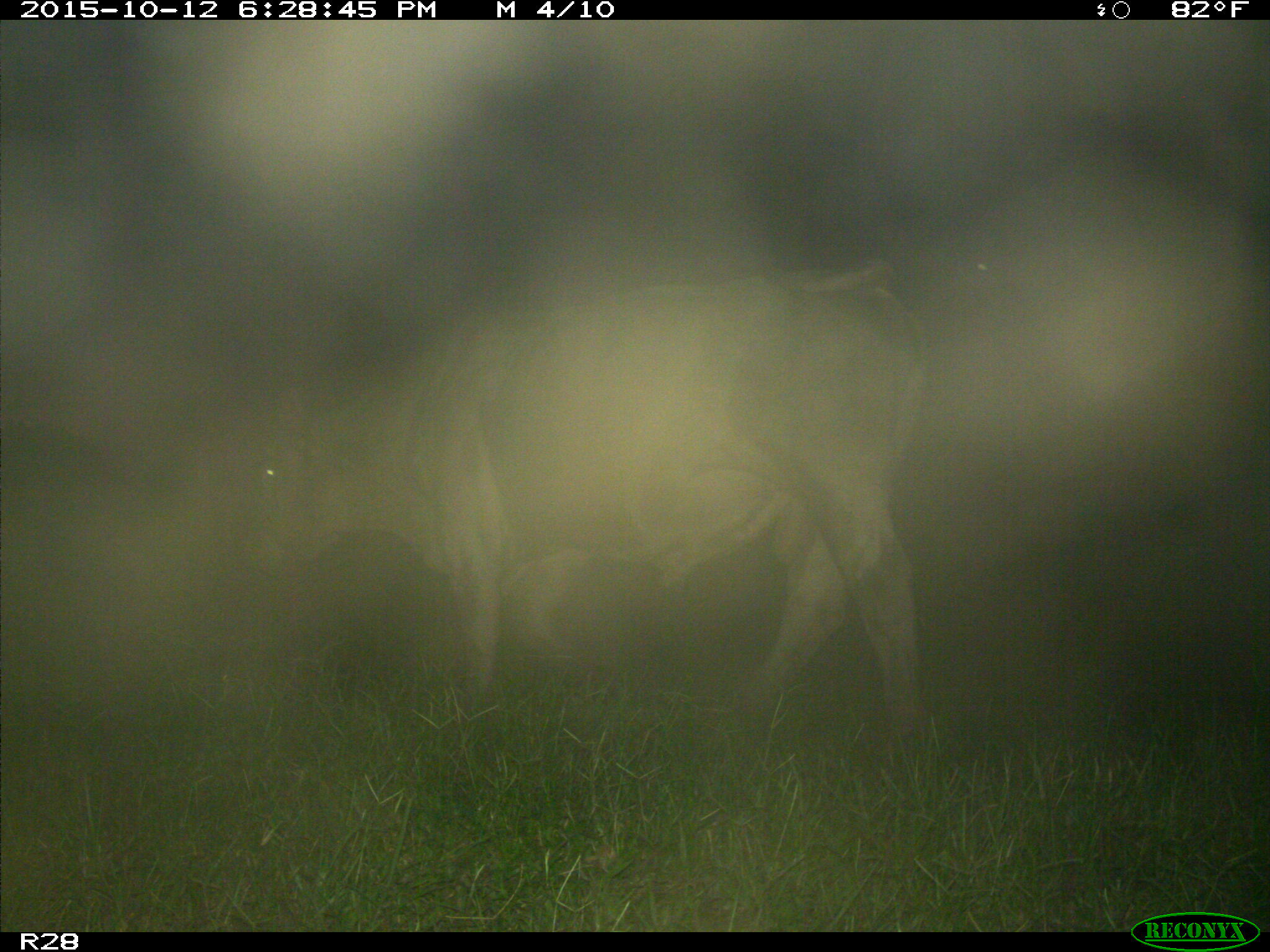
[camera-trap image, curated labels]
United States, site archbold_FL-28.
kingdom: Animalia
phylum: Chordata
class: Mammalia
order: Artiodactyla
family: Bovidae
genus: Bos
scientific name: Bos taurus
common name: domestic cow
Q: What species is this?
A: Bos taurus (domestic cow).